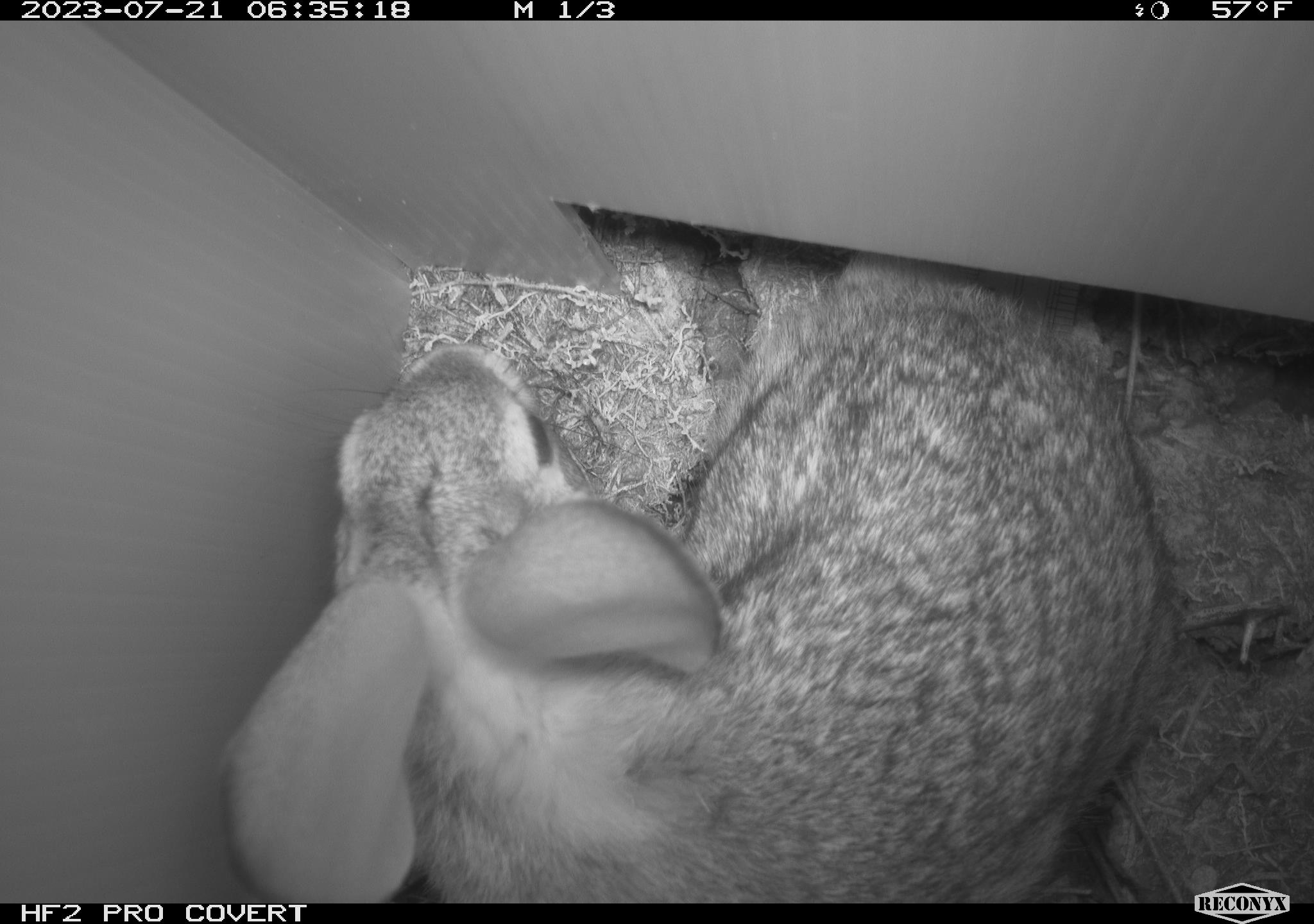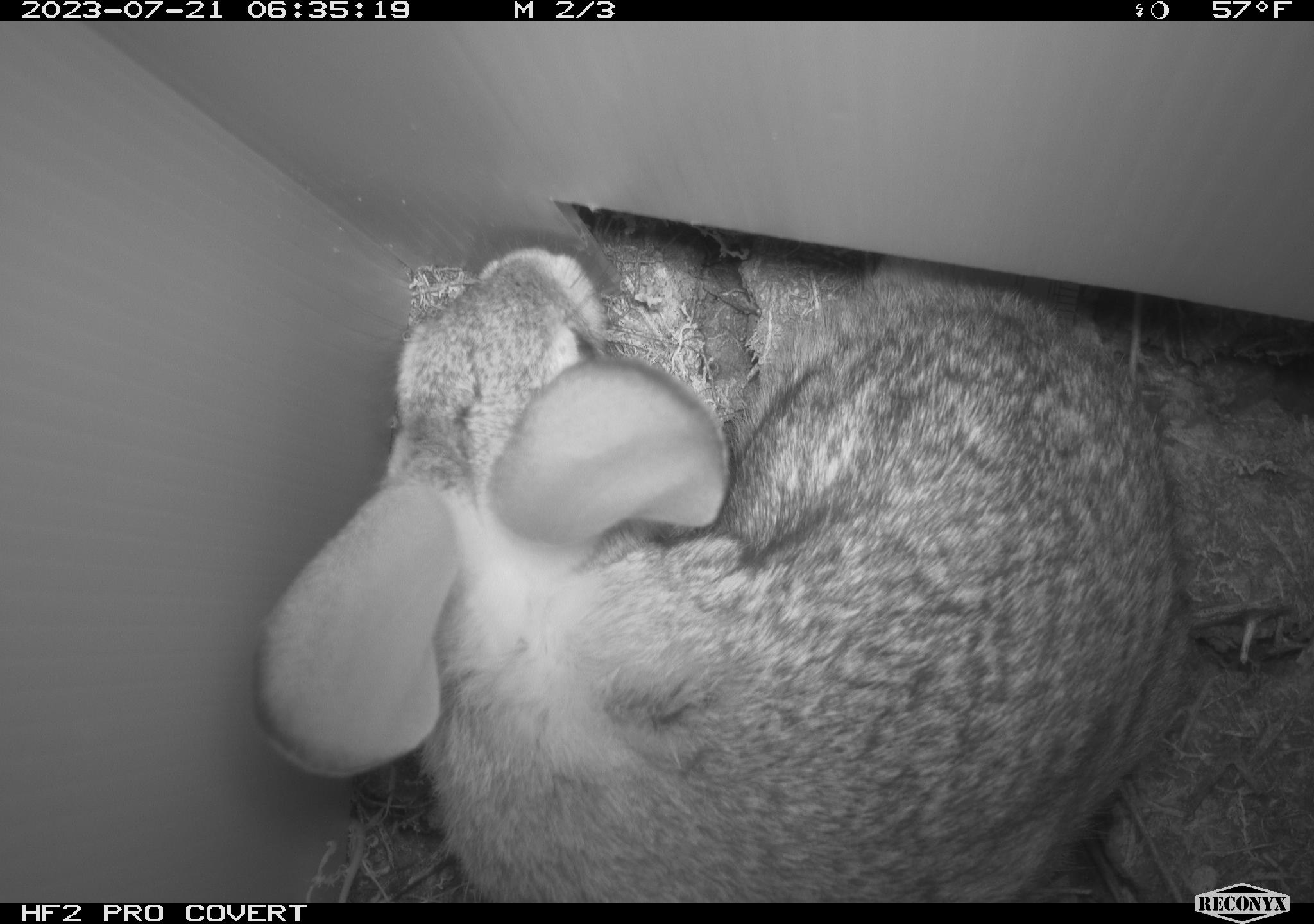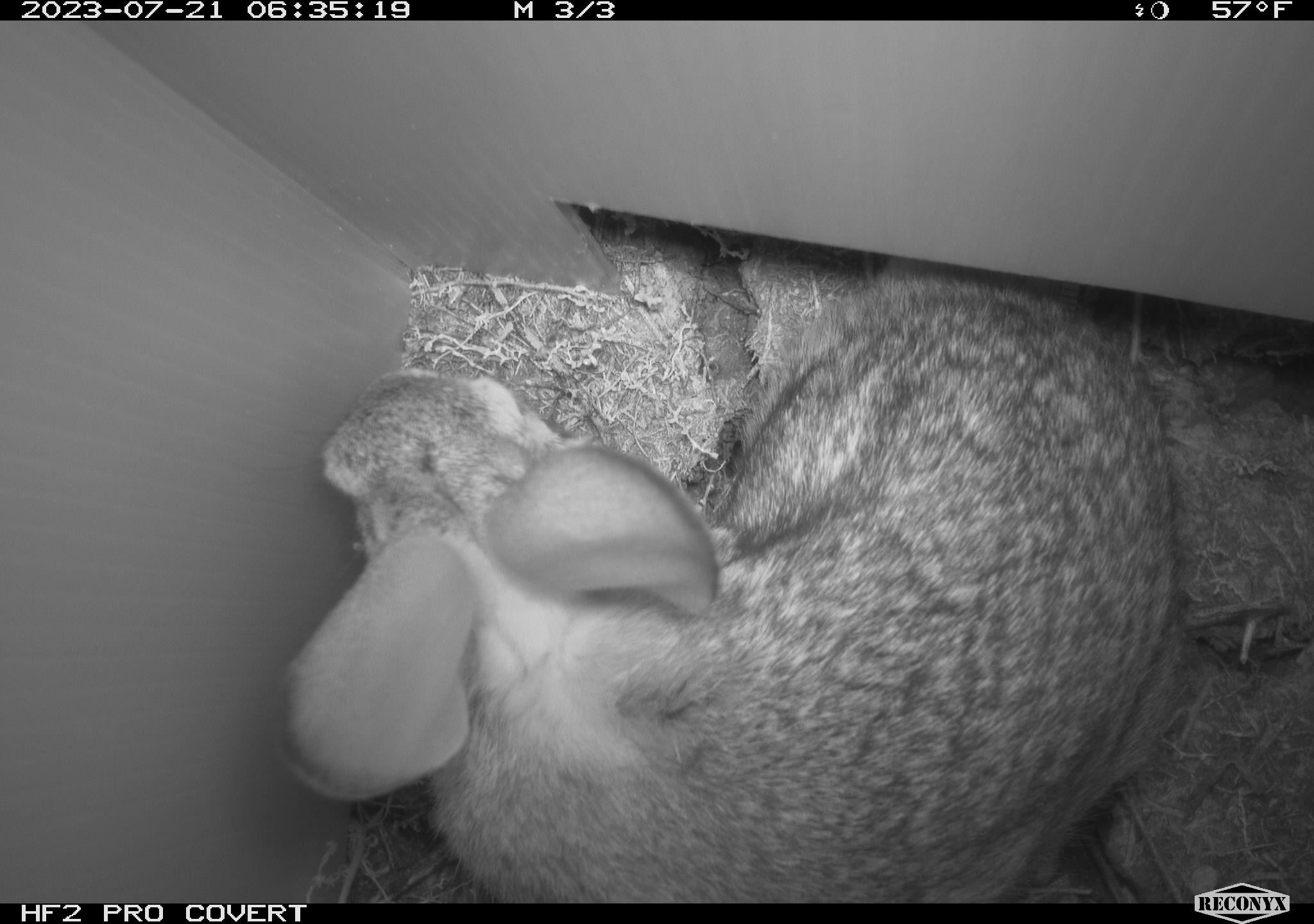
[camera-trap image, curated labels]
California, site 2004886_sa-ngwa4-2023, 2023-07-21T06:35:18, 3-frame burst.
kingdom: Animalia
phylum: Chordata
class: Mammalia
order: Lagomorpha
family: Leporidae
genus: Sylvilagus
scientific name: Sylvilagus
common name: cottontail rabbits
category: sylvilagus species